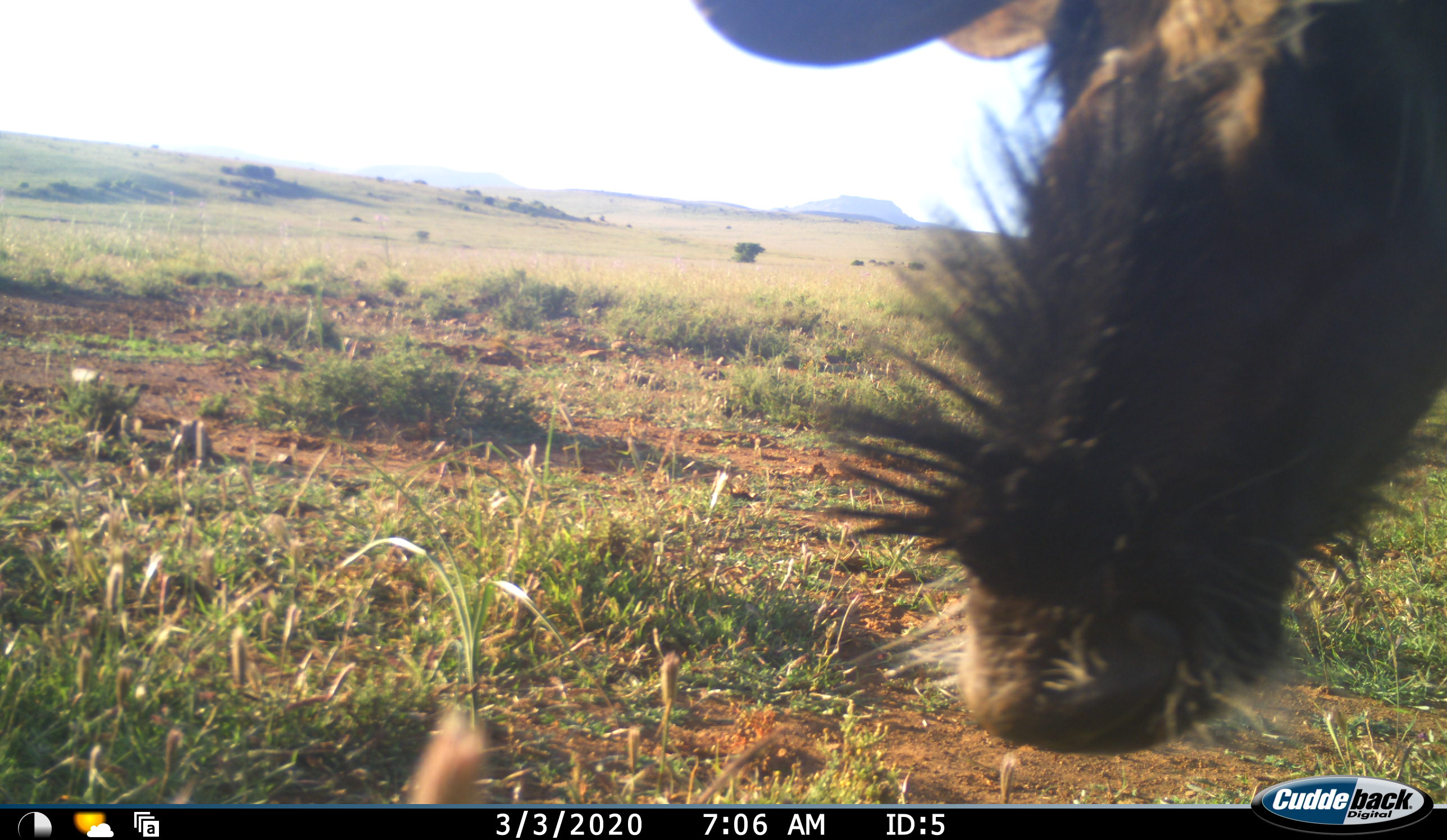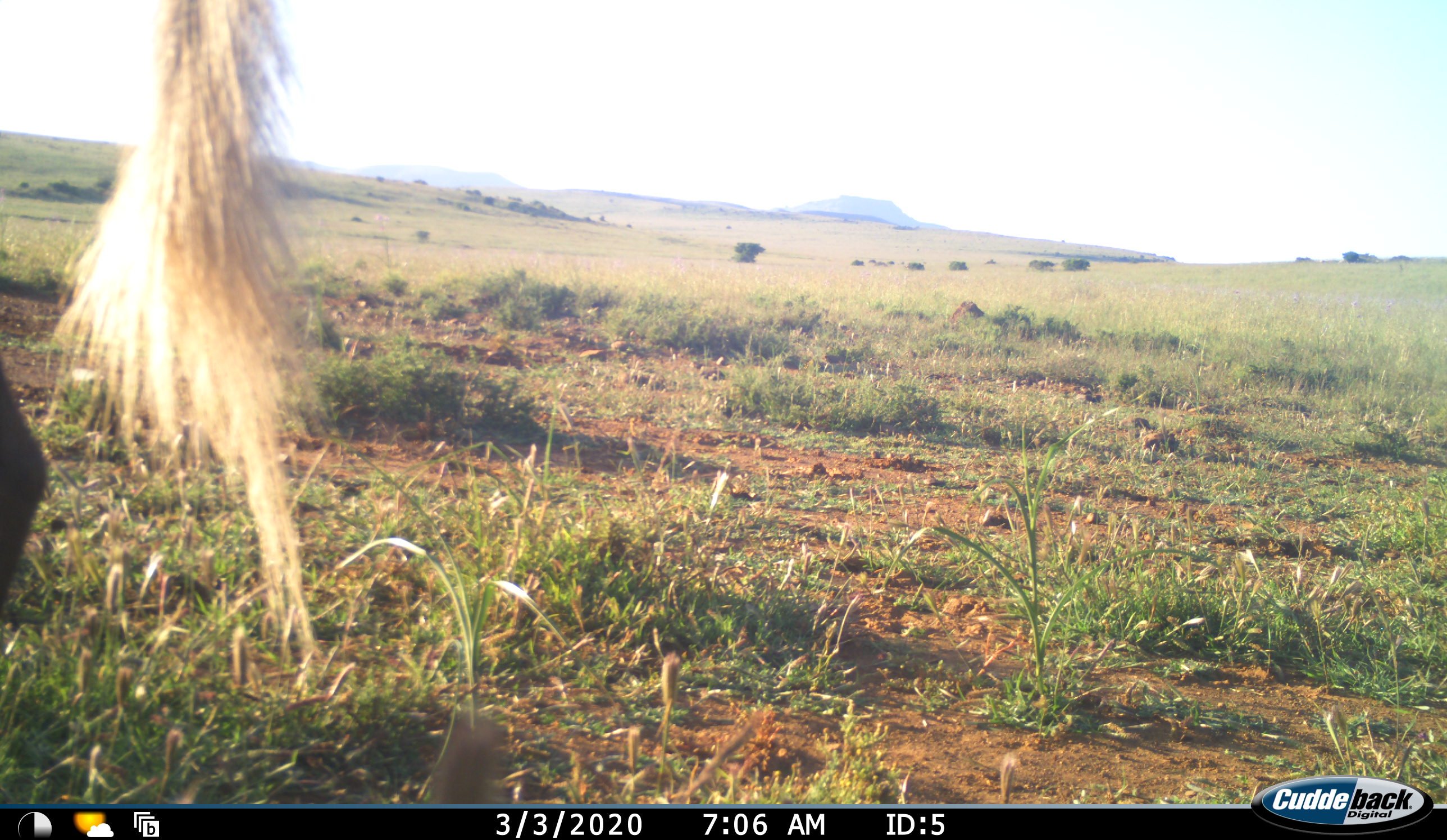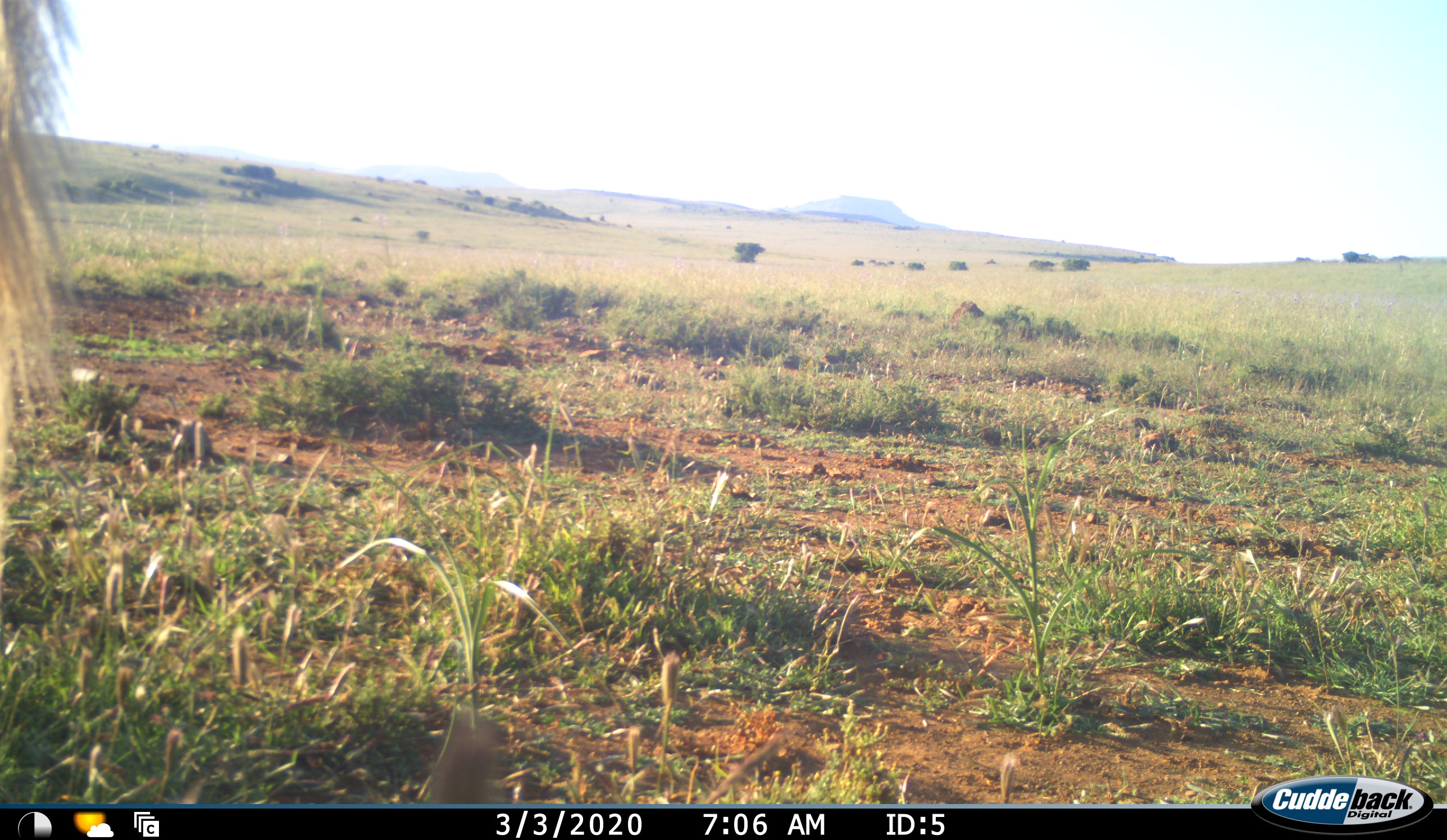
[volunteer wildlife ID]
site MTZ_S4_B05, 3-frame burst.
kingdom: Animalia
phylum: Chordata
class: Mammalia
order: Artiodactyla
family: Bovidae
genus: Connochaetes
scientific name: Connochaetes gnou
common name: black wildebeest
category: wildebeestblack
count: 1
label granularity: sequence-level